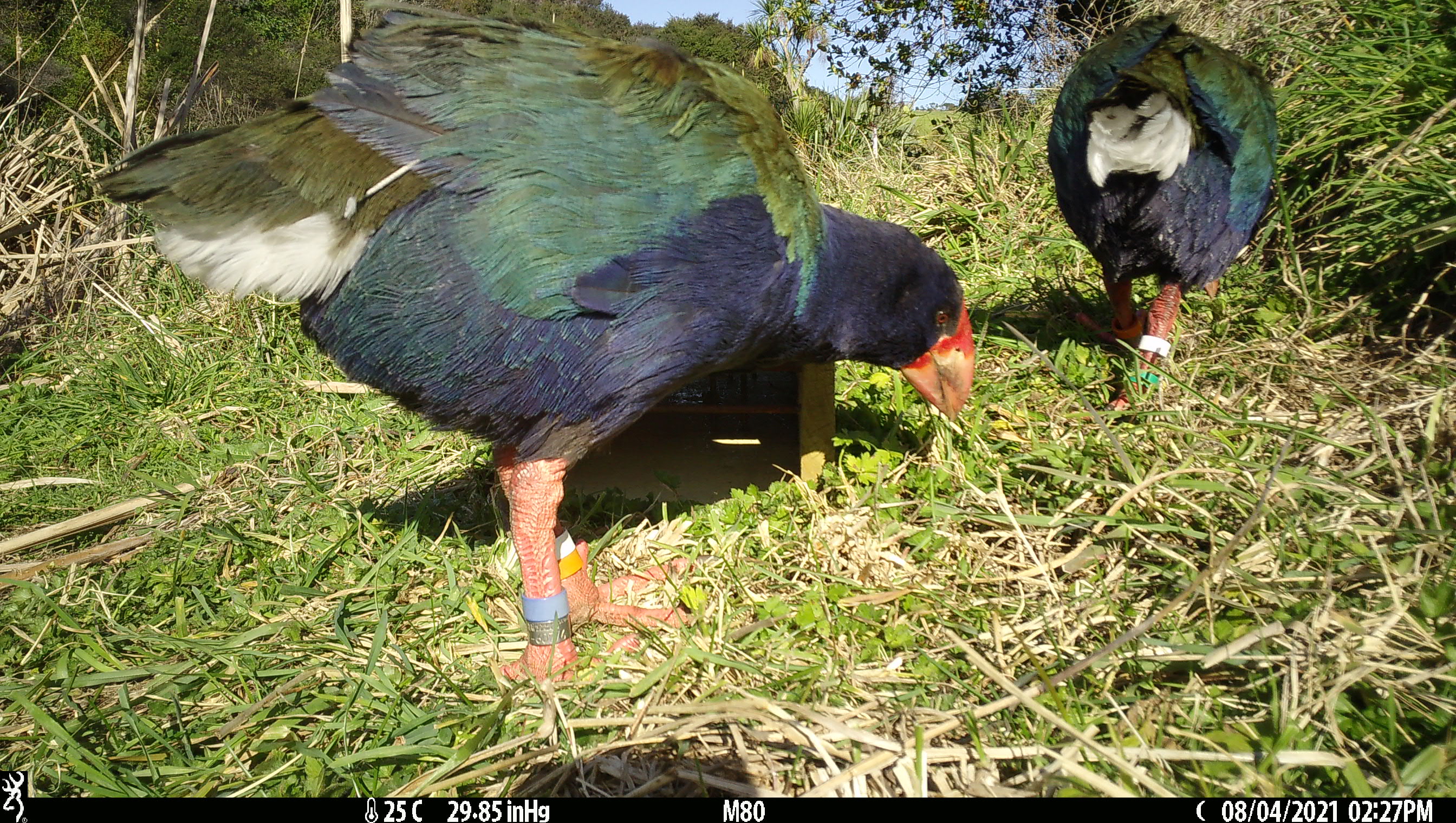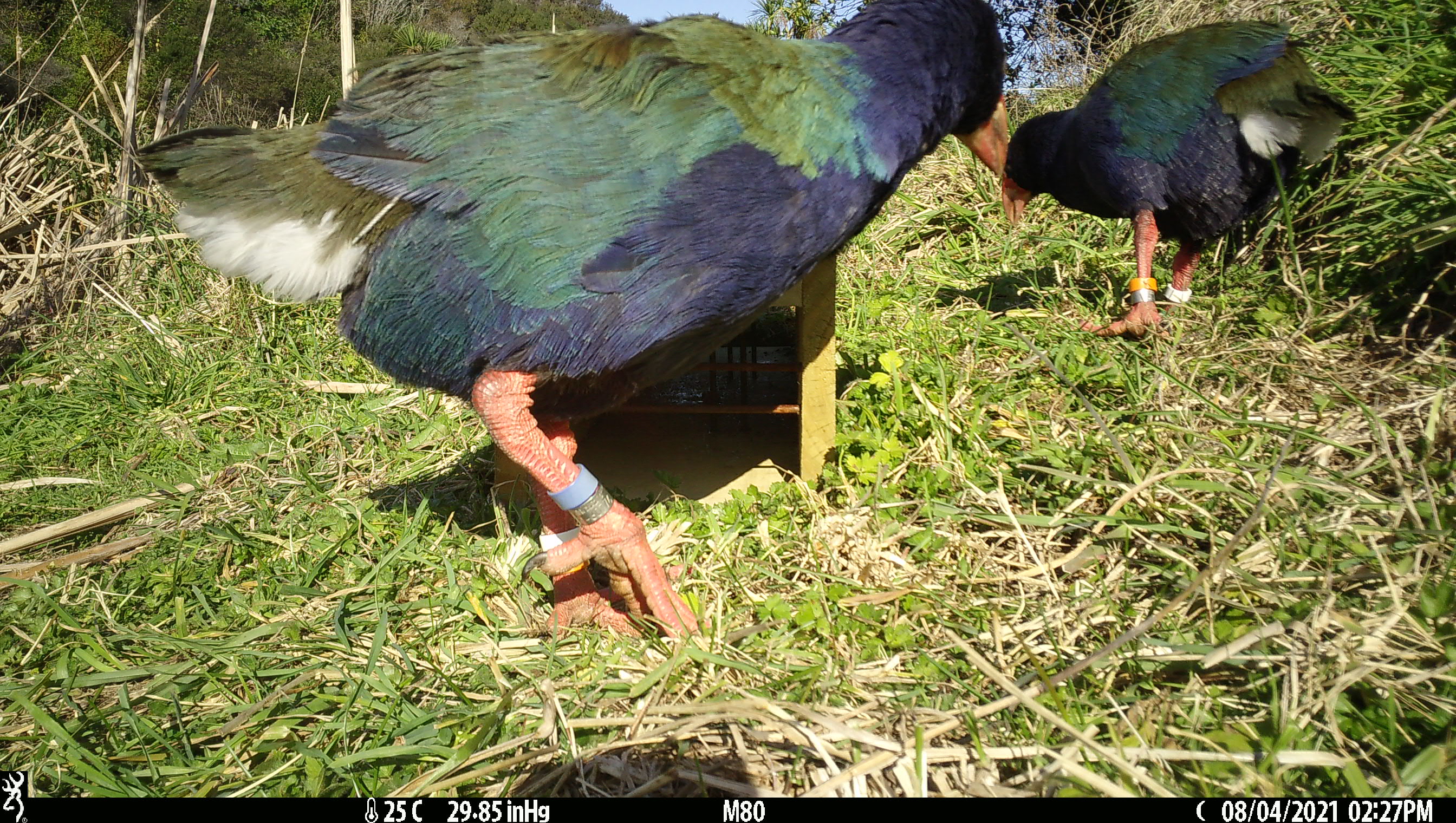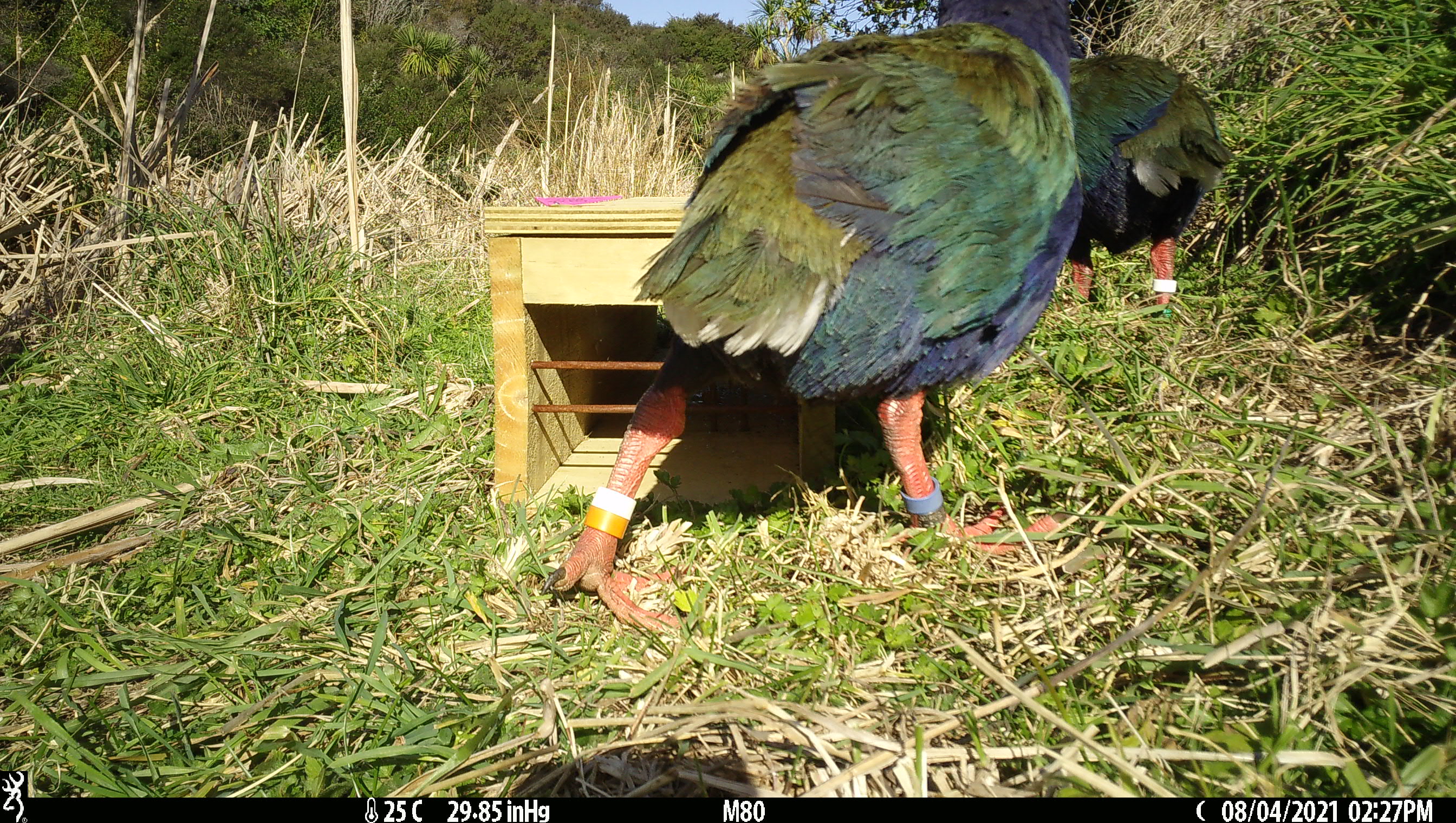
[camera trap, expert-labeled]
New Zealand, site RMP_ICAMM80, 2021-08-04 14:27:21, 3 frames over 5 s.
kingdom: Animalia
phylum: Chordata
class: Aves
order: Gruiformes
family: Rallidae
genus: Porphyrio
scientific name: Porphyrio mantelli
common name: takahe